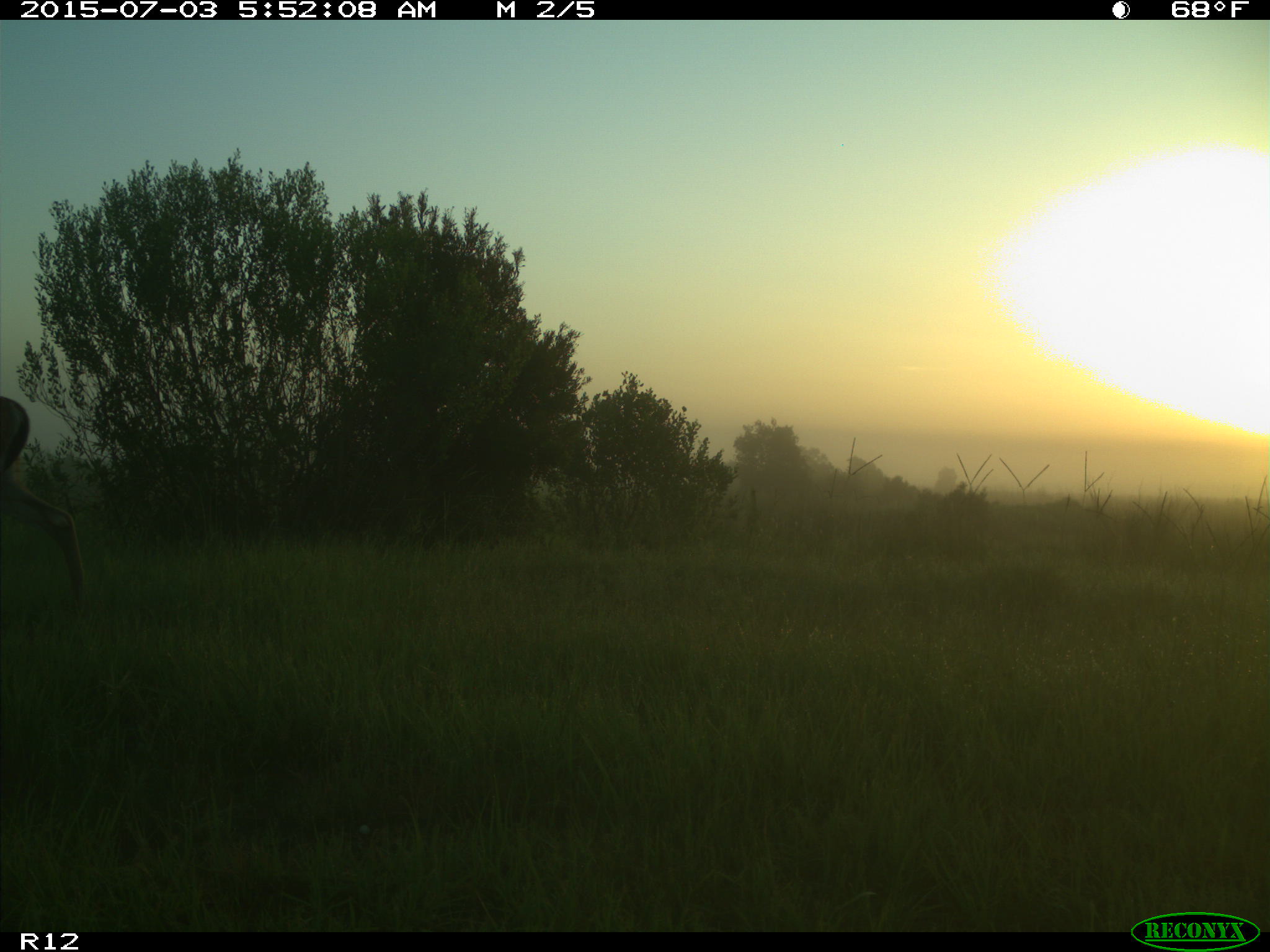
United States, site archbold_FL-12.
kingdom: Animalia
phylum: Chordata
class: Mammalia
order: Artiodactyla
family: Cervidae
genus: Odocoileus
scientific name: Odocoileus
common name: deer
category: unidentified deer